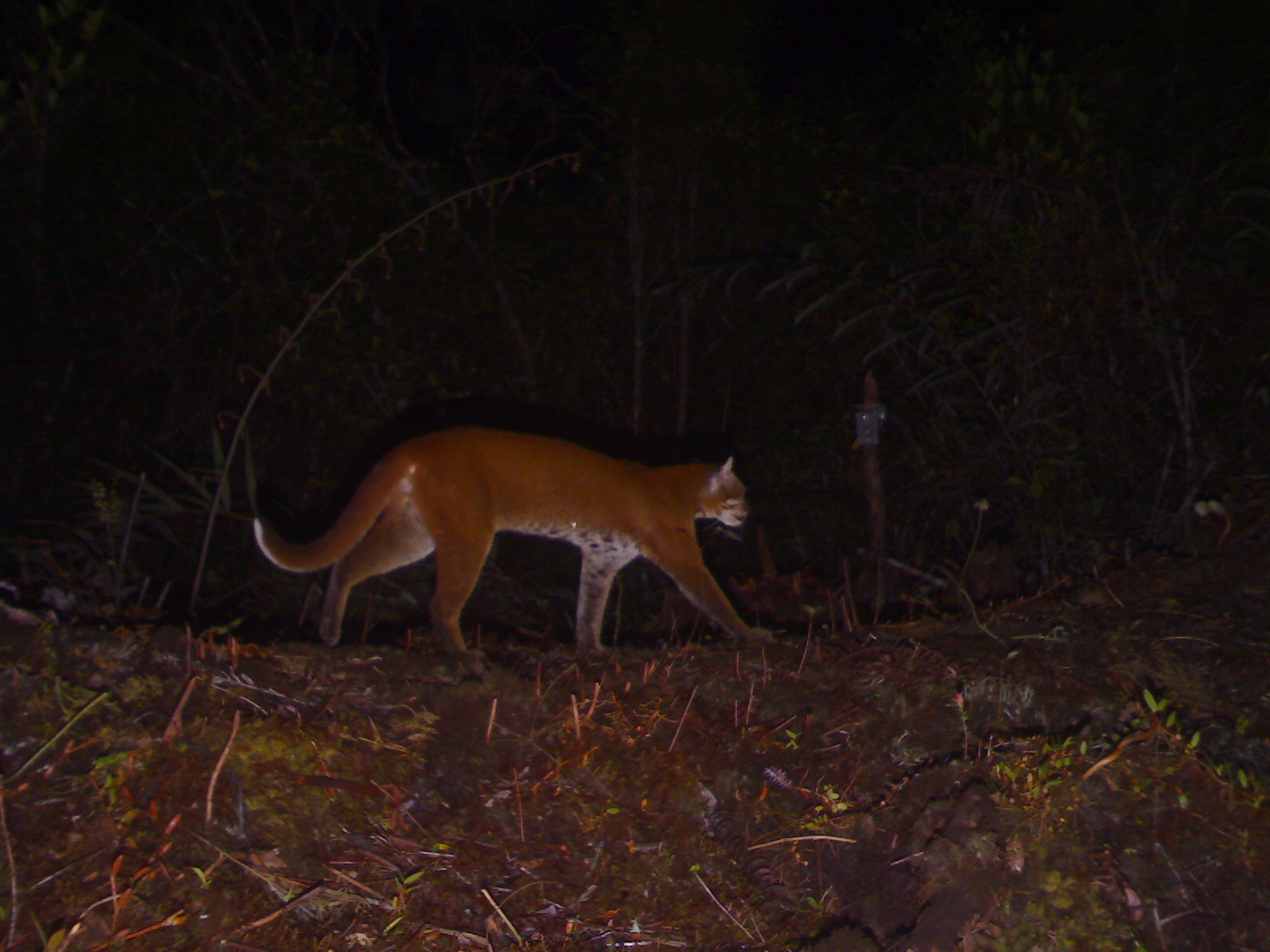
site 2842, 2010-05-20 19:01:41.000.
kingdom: Animalia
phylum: Chordata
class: Mammalia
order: Carnivora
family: Felidae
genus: Catopuma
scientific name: Catopuma temminckii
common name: asian golden cat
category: pardofelis temminckii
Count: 1.